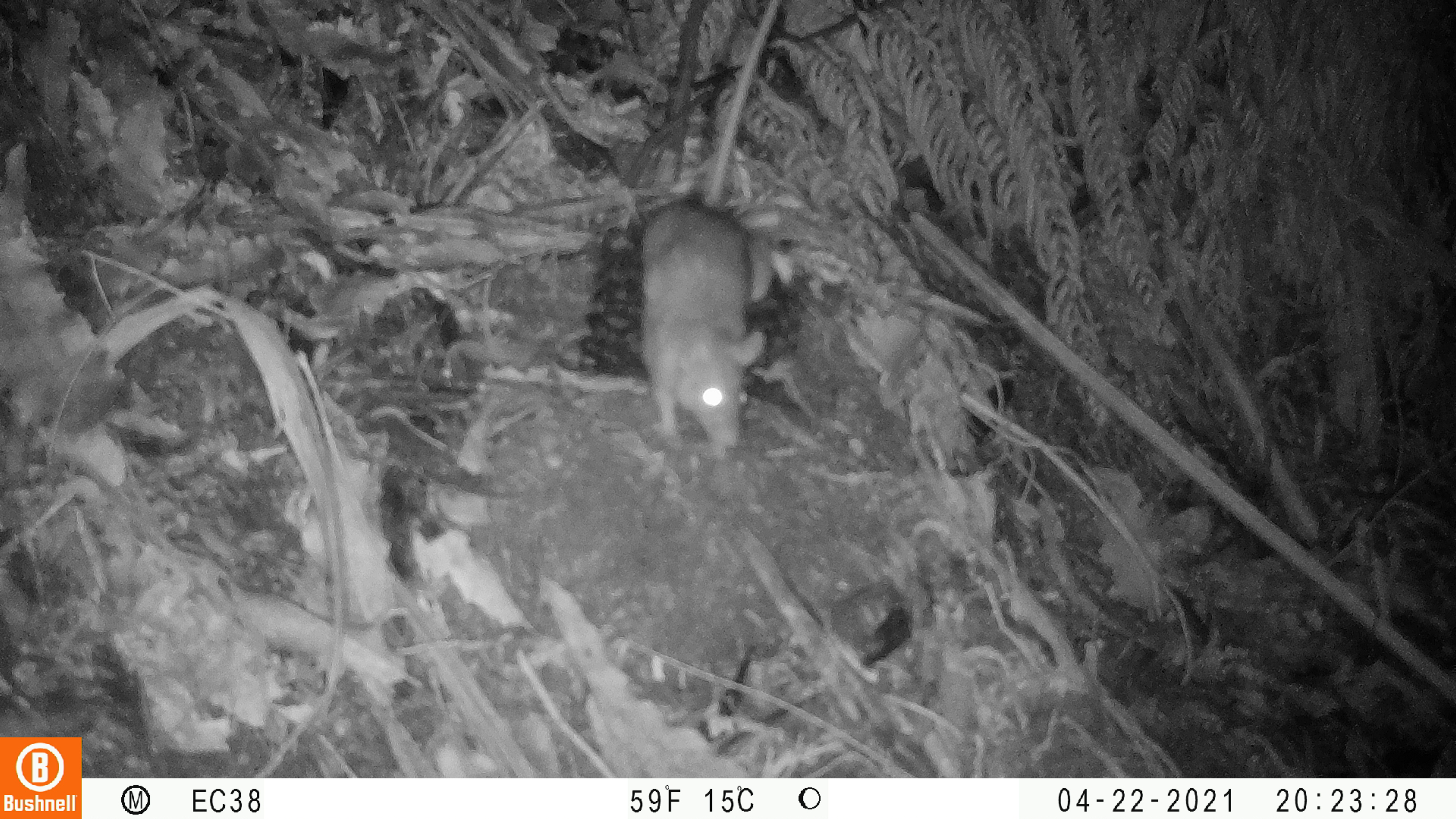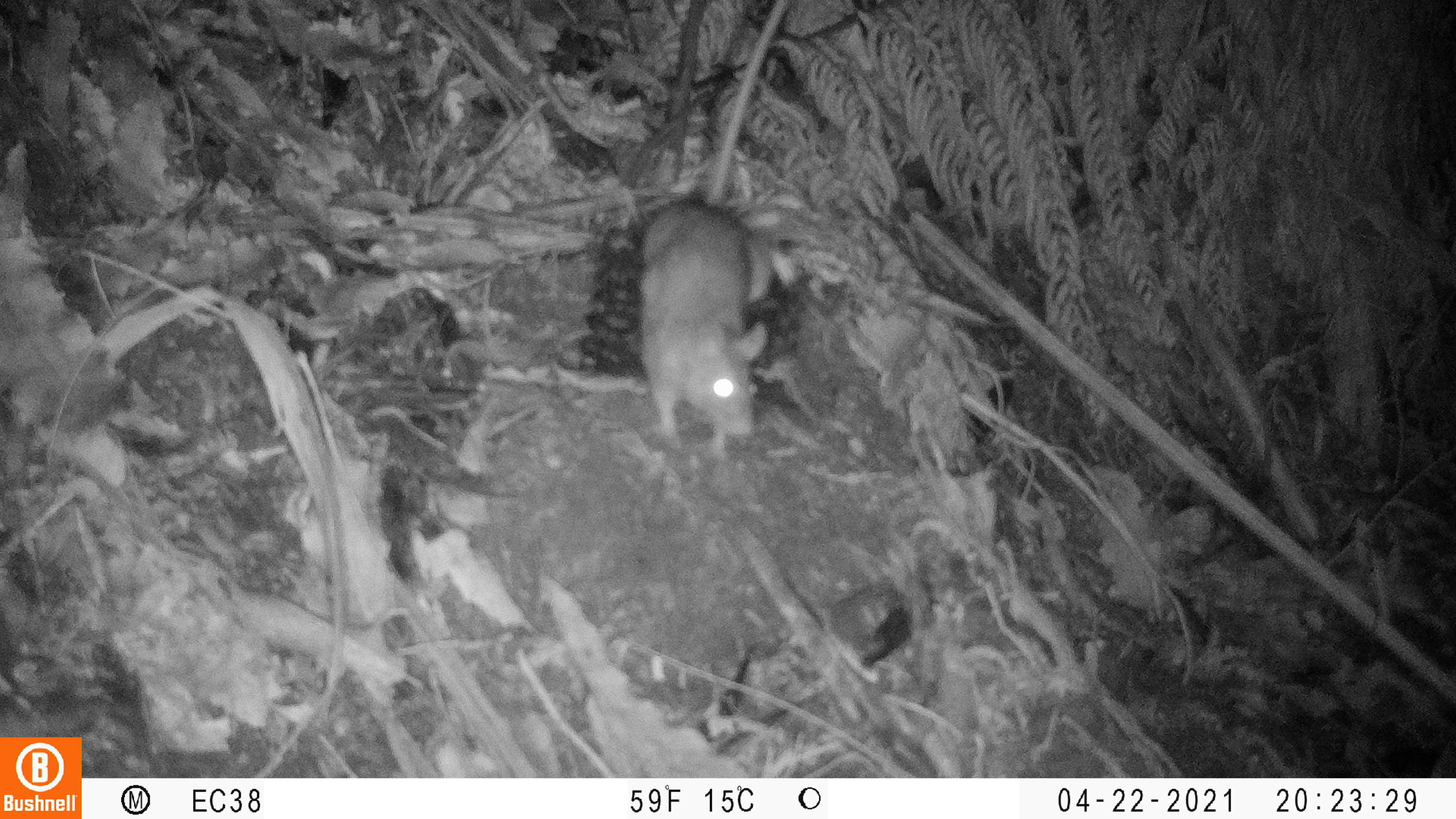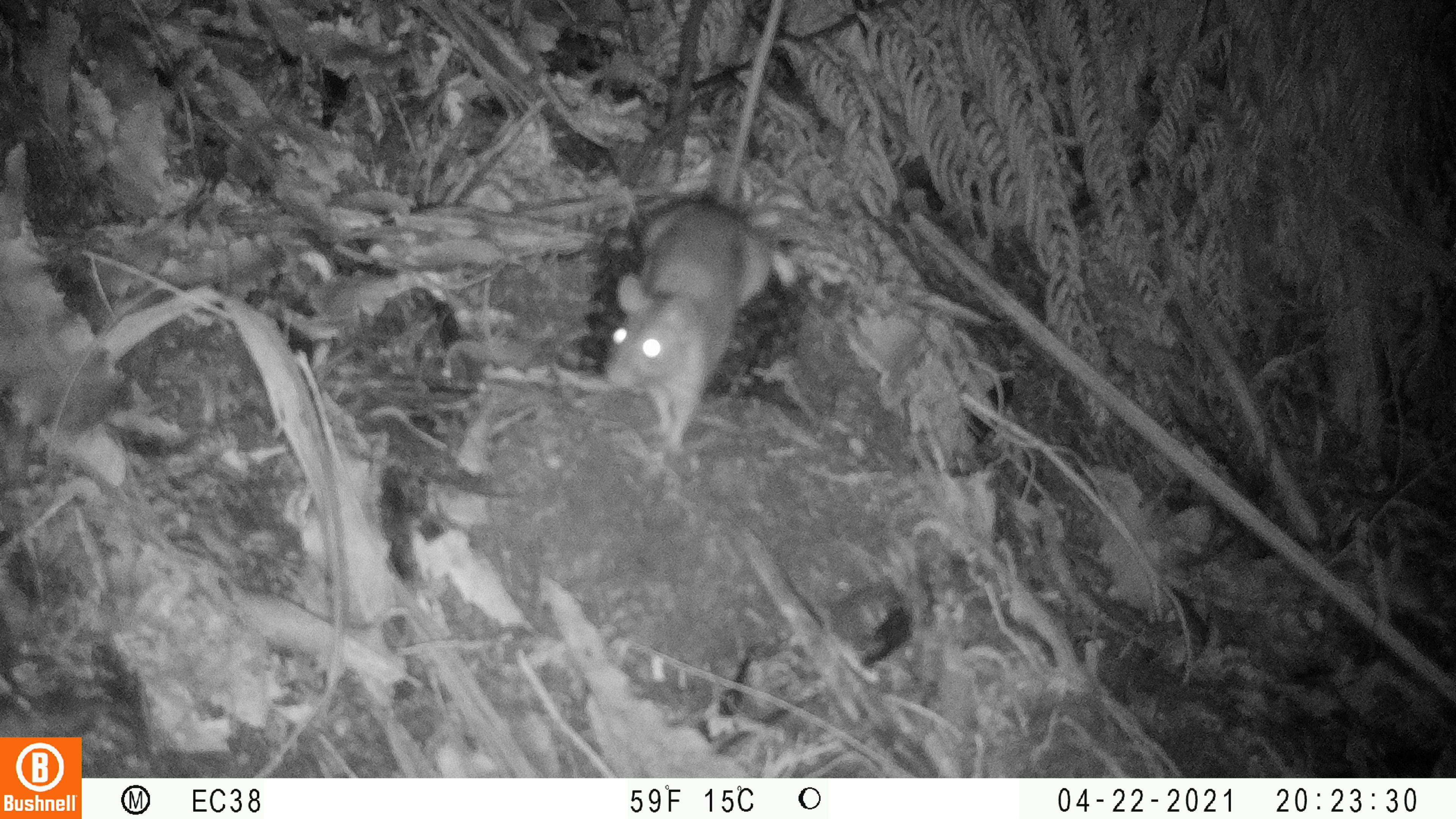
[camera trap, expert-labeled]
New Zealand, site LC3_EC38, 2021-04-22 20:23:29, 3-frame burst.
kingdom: Animalia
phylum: Chordata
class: Mammalia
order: Rodentia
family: Muridae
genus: Rattus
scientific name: Rattus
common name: rat